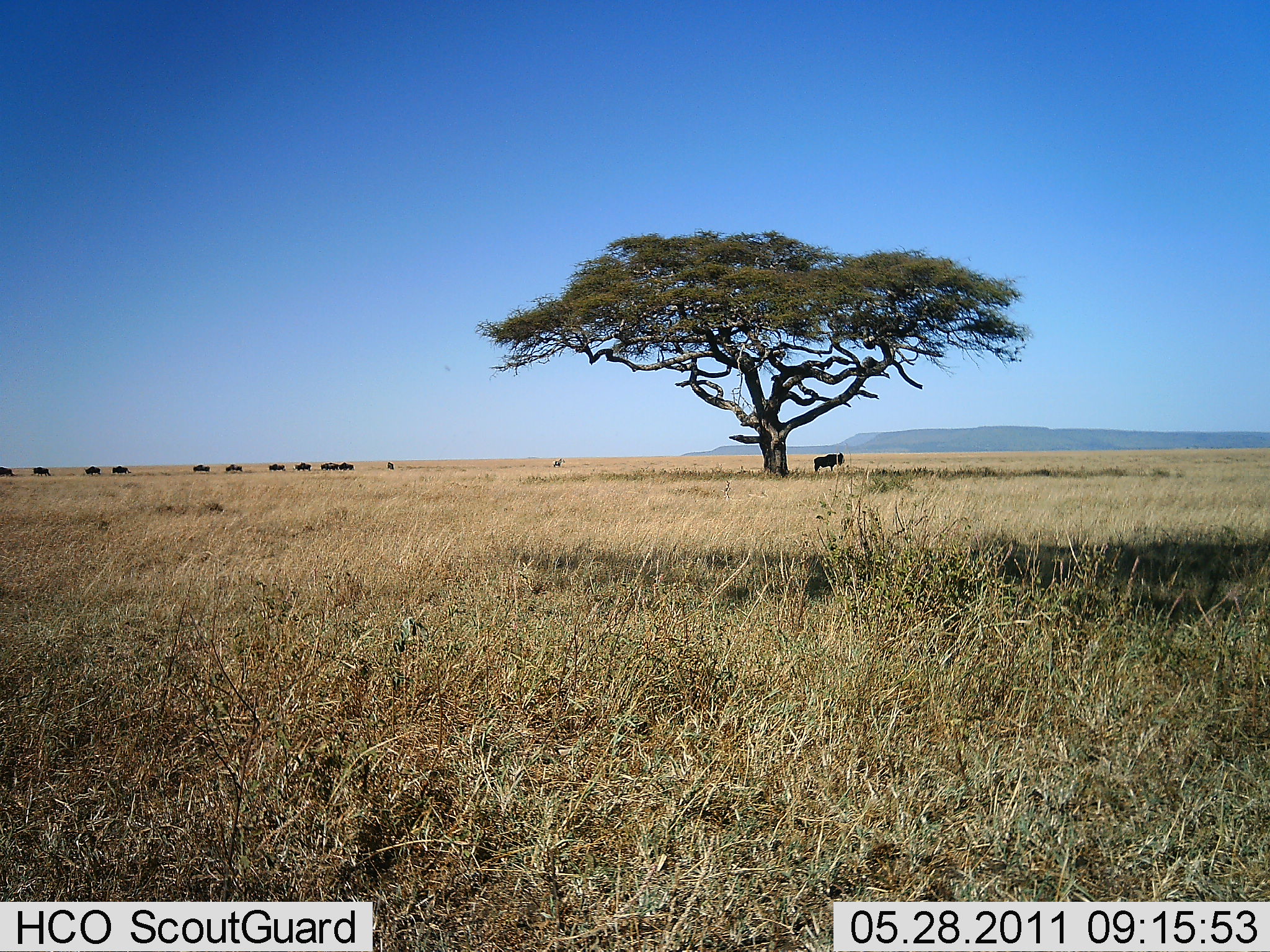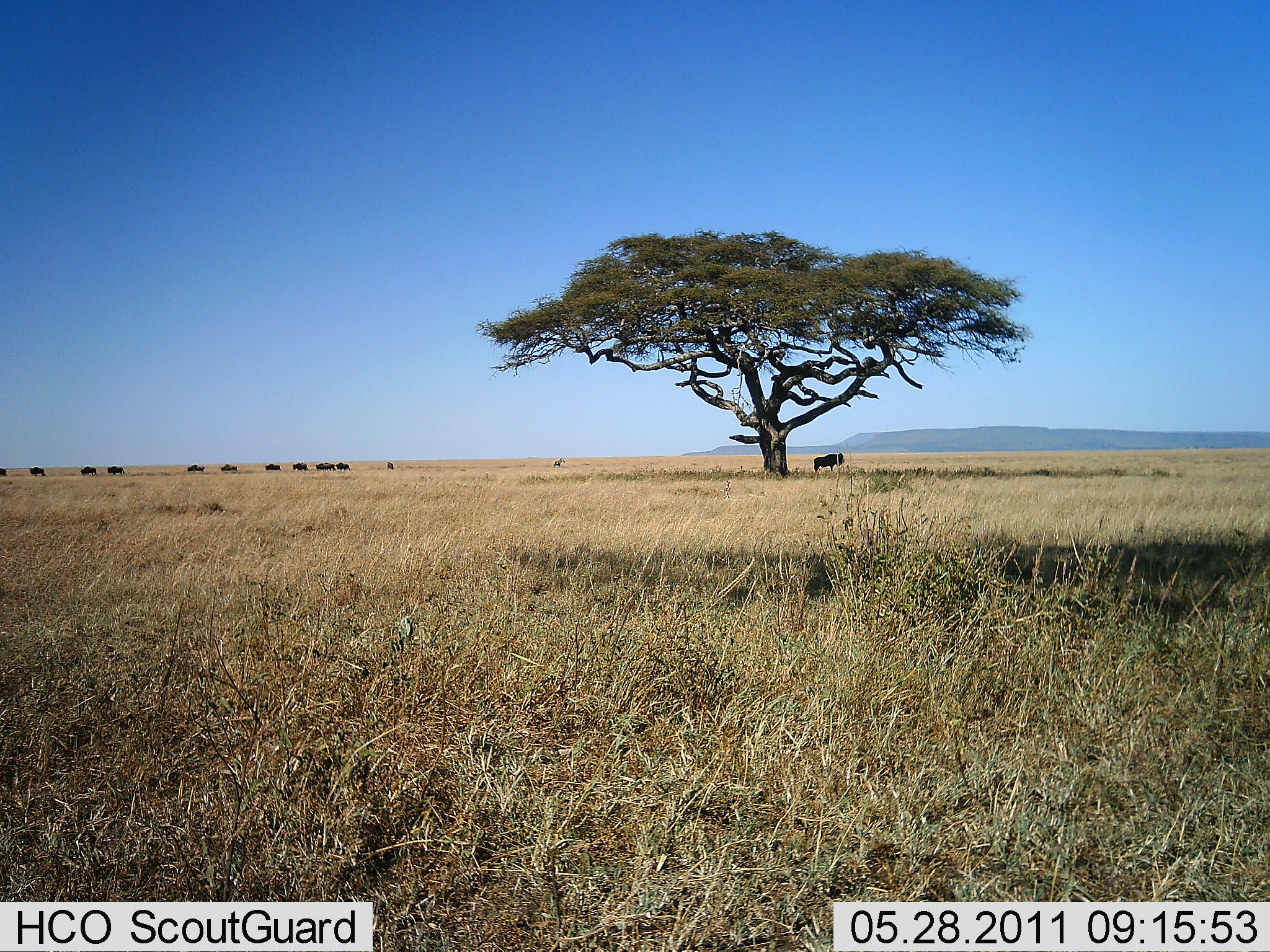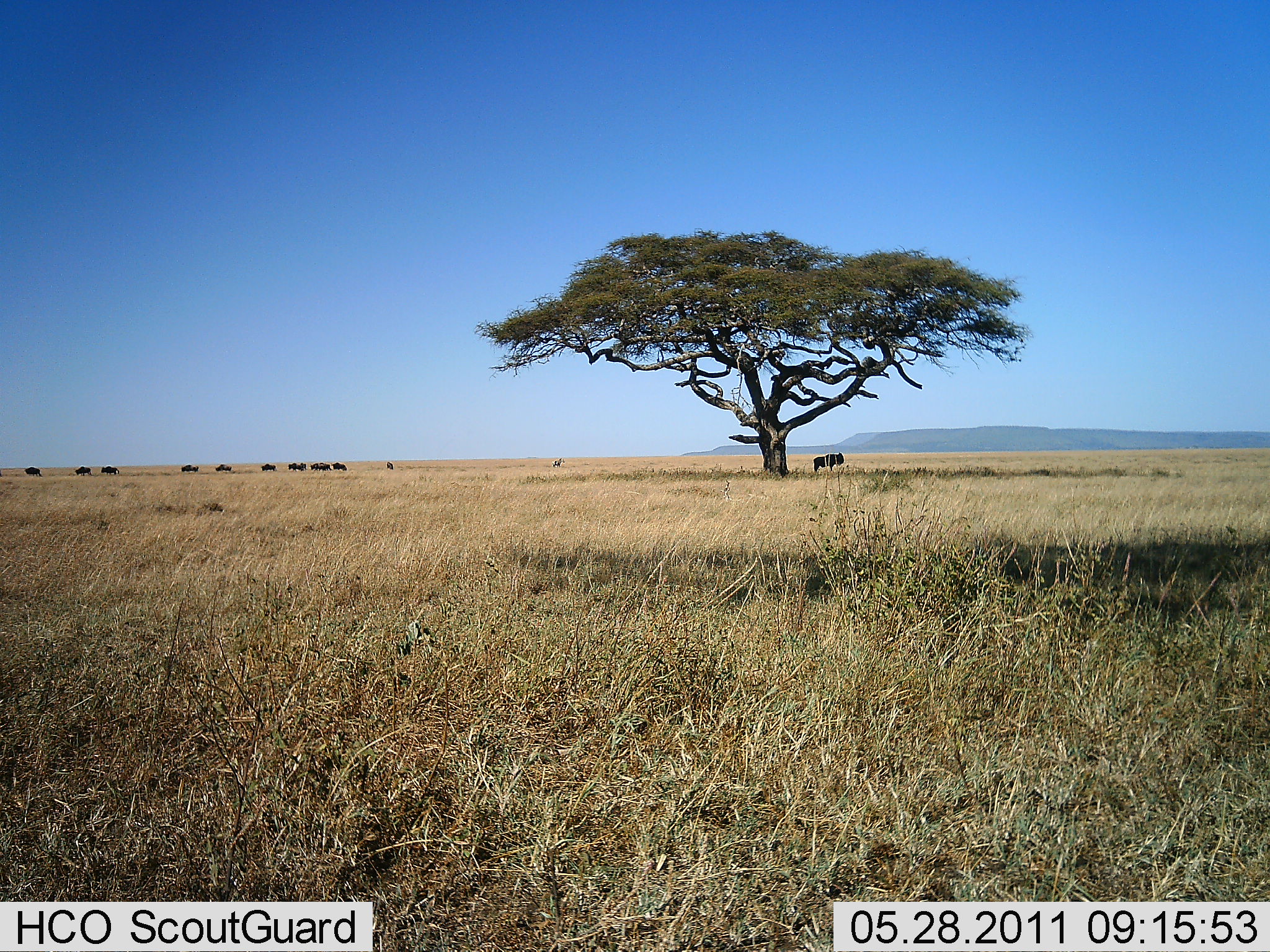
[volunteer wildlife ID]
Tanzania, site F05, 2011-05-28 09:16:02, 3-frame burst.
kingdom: Animalia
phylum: Chordata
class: Mammalia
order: Artiodactyla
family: Bovidae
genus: Connochaetes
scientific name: Connochaetes taurinus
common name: blue wildebeest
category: wildebeest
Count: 11-50.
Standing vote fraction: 70%.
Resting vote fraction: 0%.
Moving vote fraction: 70%.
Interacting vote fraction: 0%.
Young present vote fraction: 0%.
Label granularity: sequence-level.